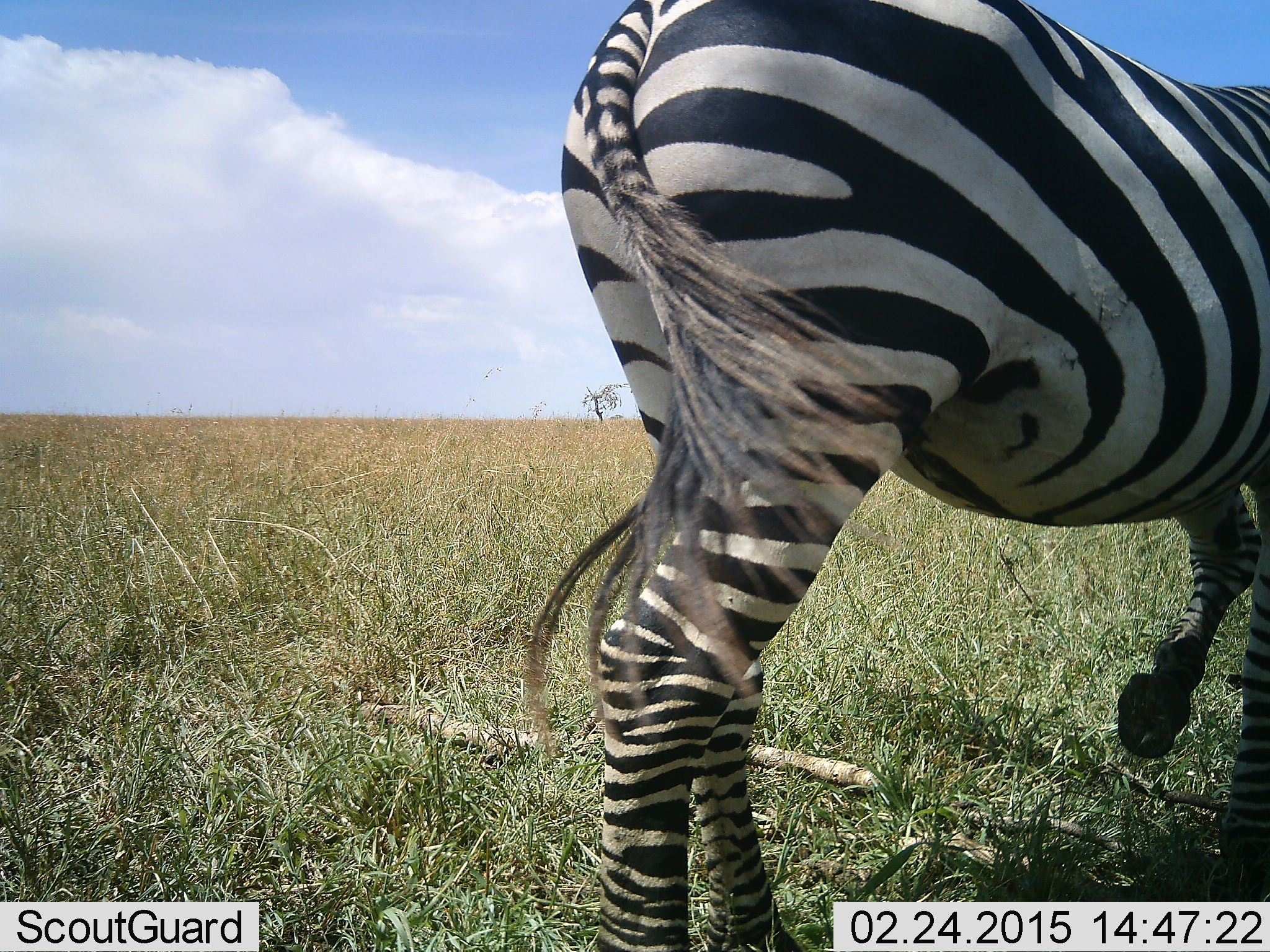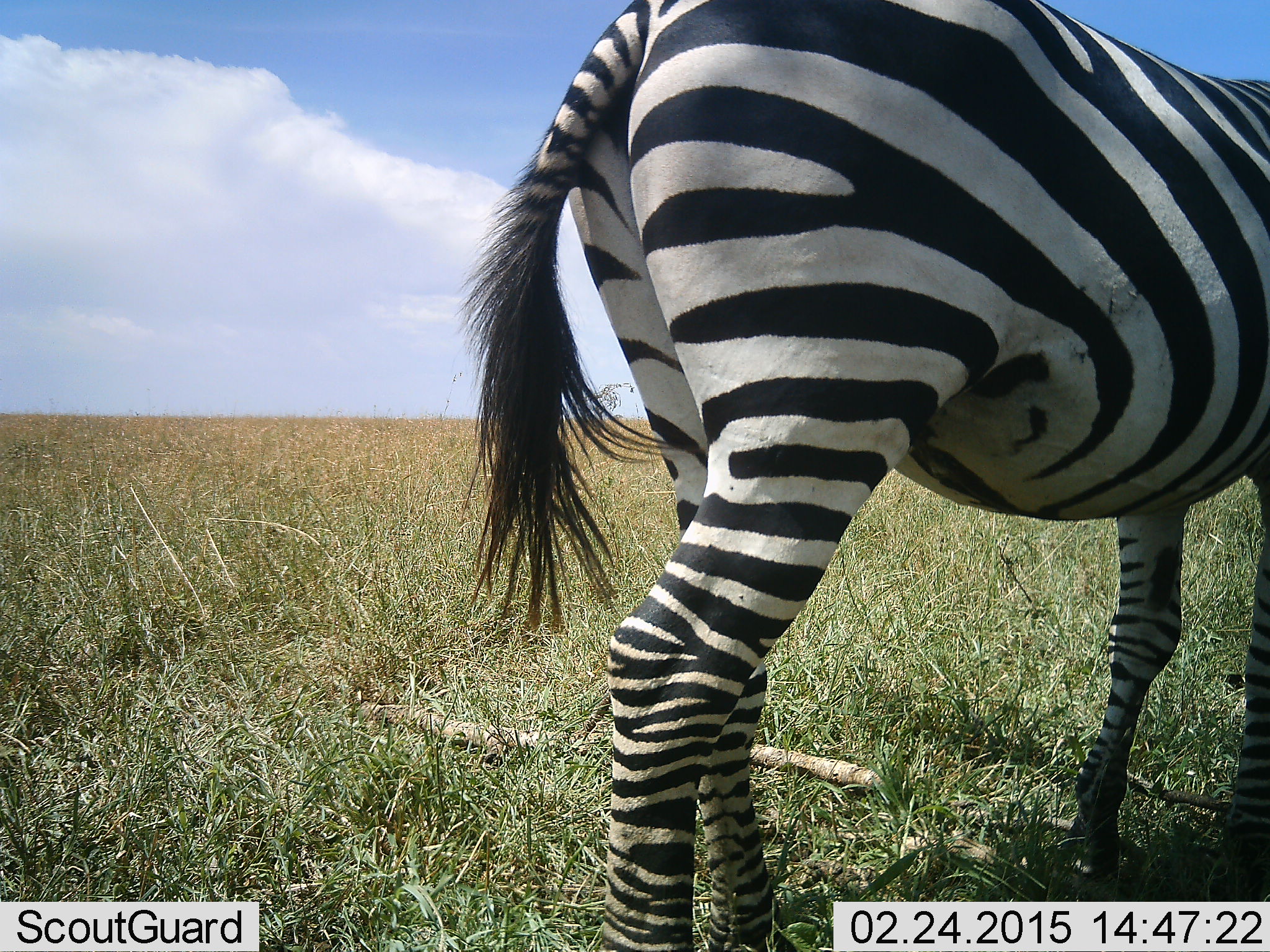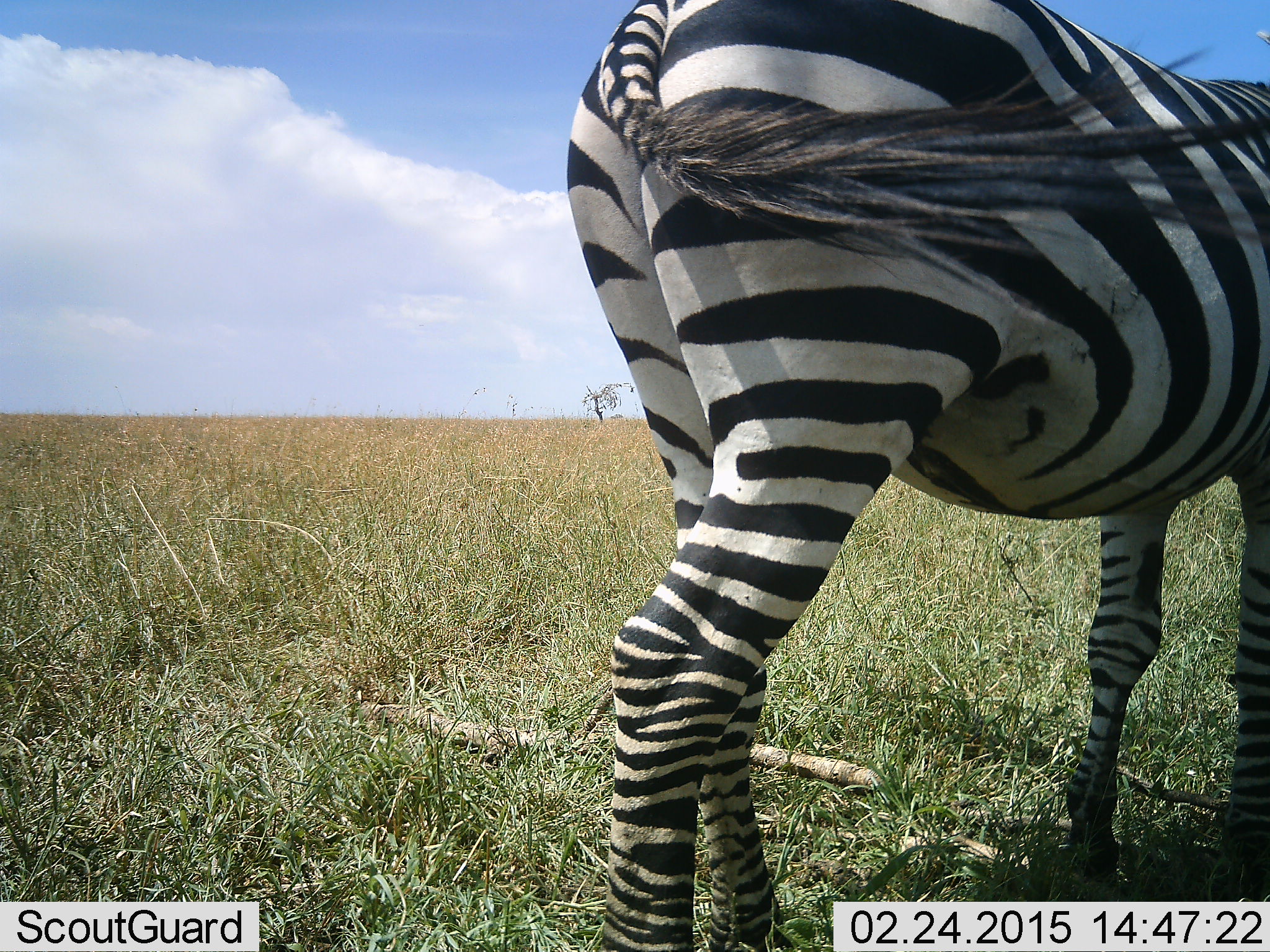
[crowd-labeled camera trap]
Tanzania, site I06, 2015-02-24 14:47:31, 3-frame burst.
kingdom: Animalia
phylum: Chordata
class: Mammalia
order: Perissodactyla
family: Equidae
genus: Equus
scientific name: Equus quagga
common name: plains zebra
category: zebra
Zebra (plains zebra) (Equus quagga), count 1. Behavior (volunteer vote fractions): standing 90%, resting 0%, moving 10%, interacting 0%. Young present (vote fraction): 0%. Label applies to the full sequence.